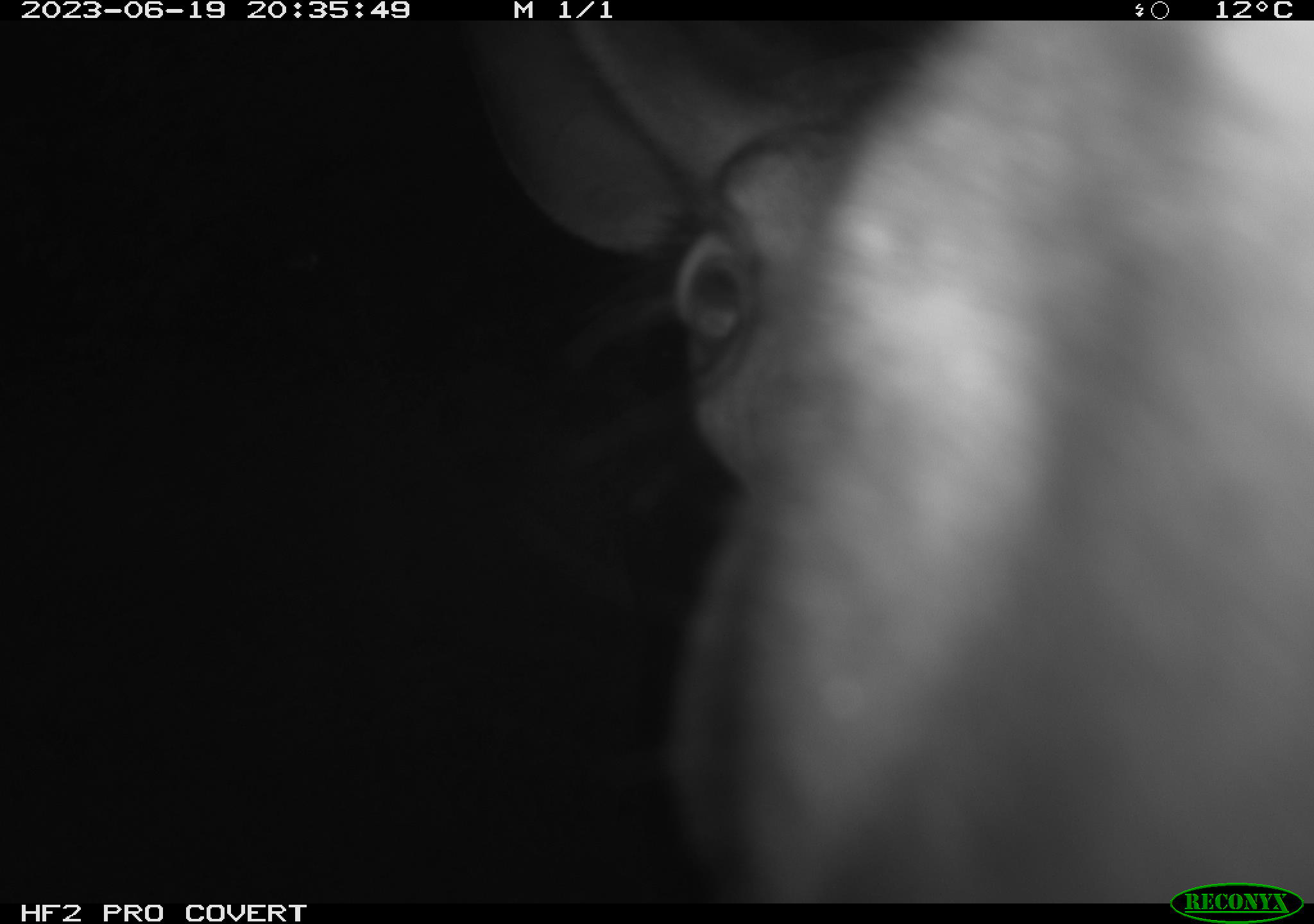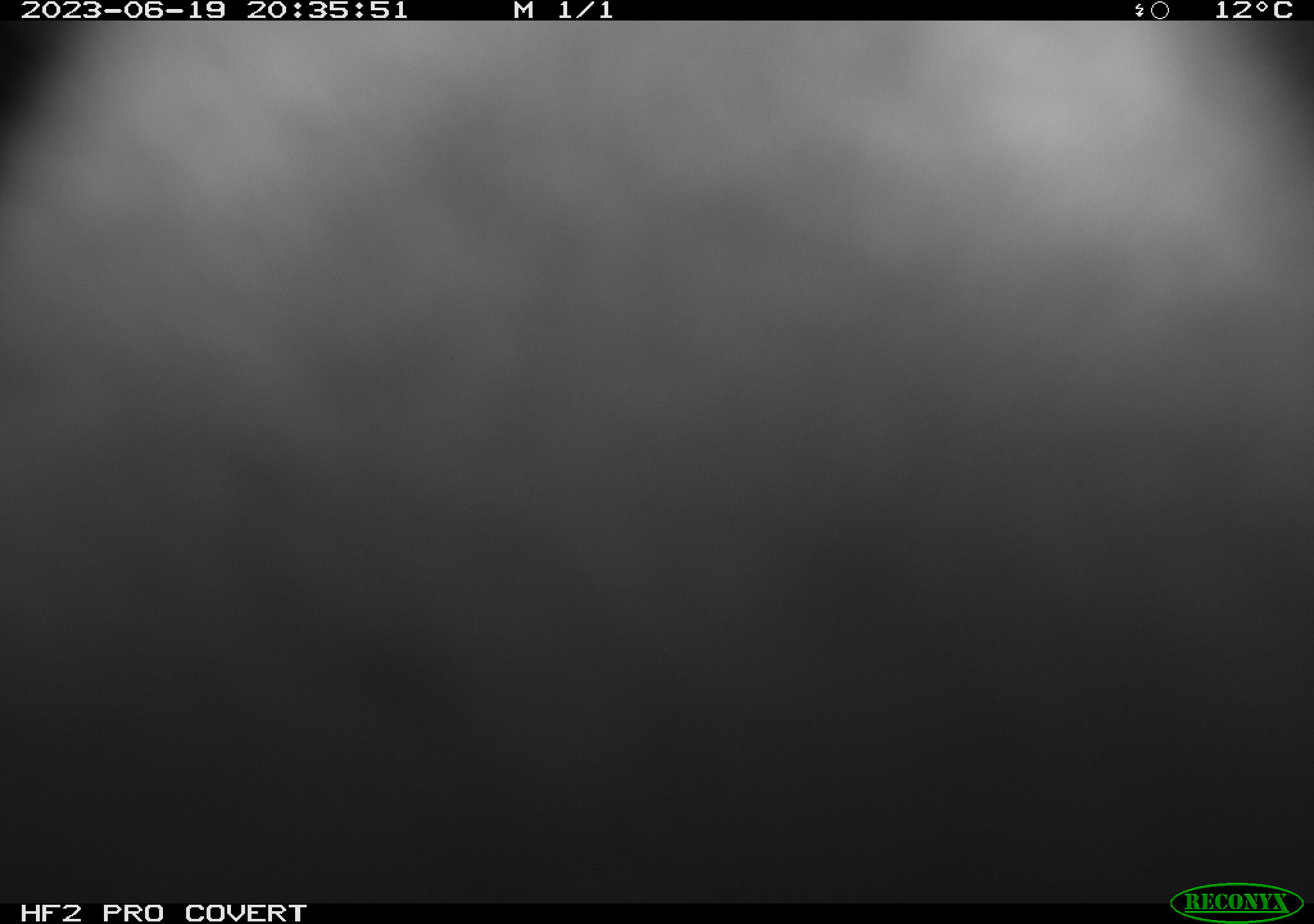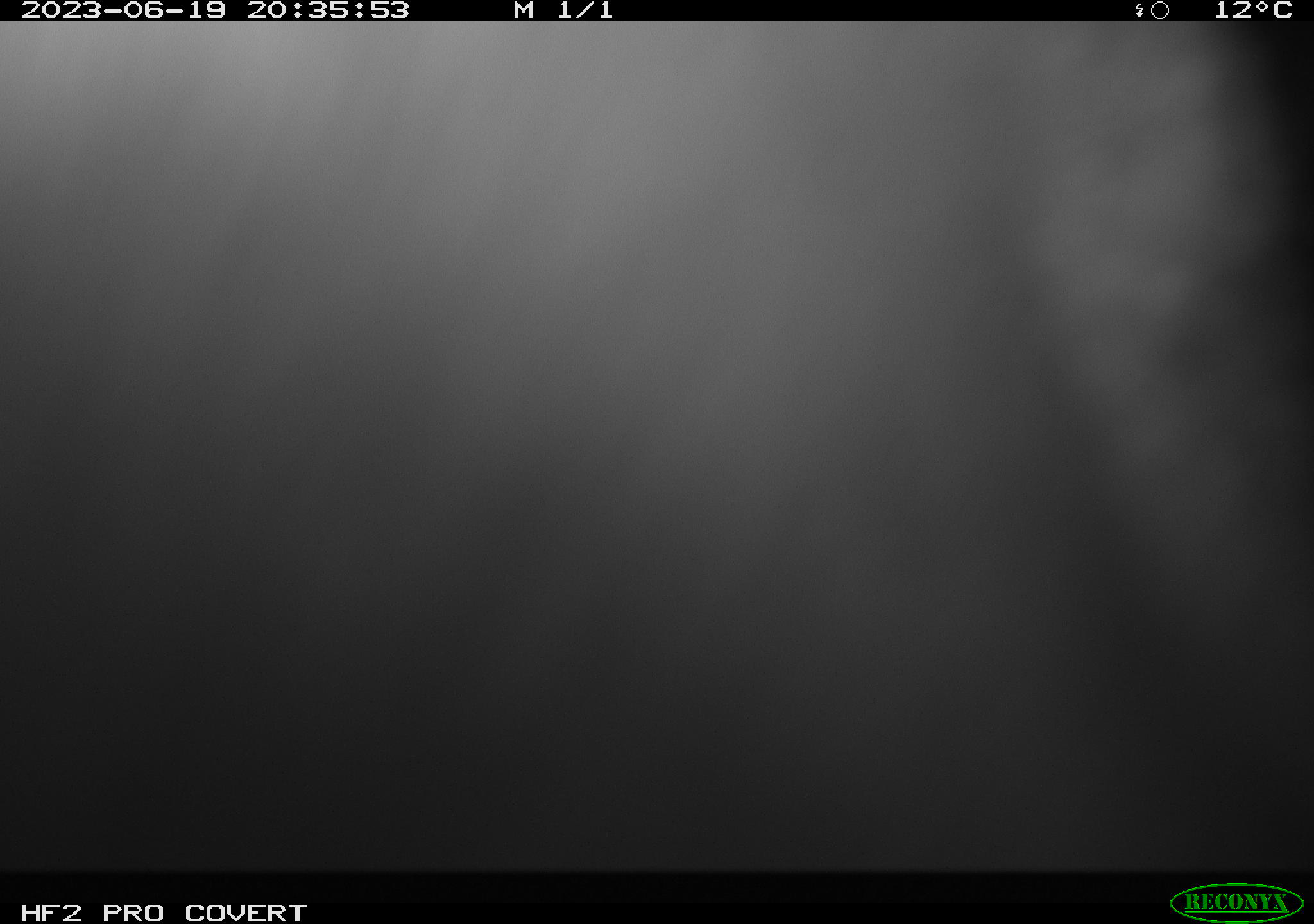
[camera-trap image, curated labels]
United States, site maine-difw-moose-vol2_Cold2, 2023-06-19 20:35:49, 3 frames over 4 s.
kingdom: Animalia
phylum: Chordata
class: Mammalia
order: Artiodactyla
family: Cervidae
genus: Alces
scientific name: Alces alces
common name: moose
Moose (Alces alces).